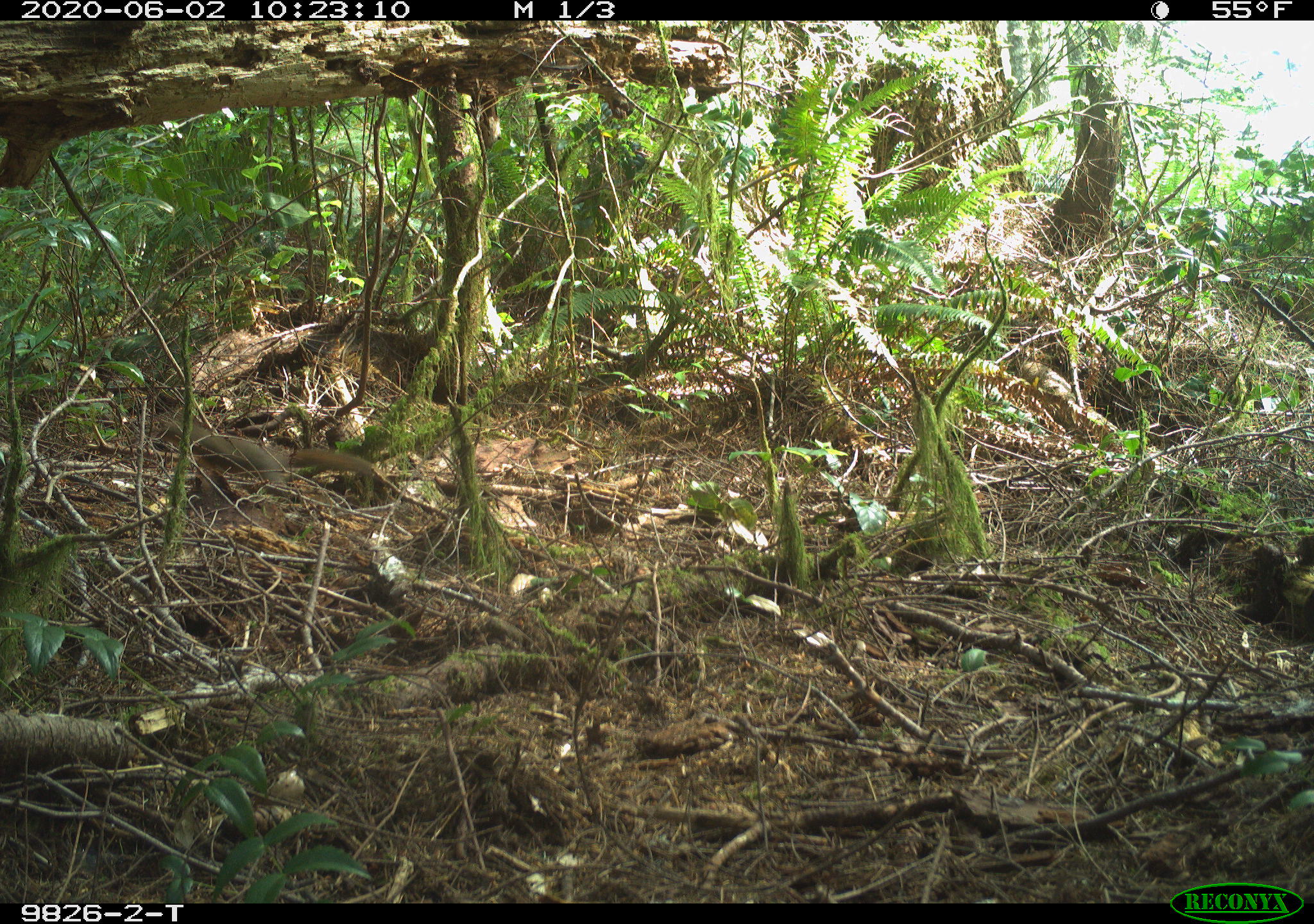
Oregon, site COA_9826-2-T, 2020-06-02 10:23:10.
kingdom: Animalia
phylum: Chordata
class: Mammalia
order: Rodentia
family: Sciuridae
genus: Tamiasciurus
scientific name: Tamiasciurus douglasii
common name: douglas squirrel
Douglas squirrel (Tamiasciurus douglasii).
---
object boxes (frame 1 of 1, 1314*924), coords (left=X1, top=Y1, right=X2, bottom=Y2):
douglas squirrel: (left=162, top=415, right=379, bottom=503)